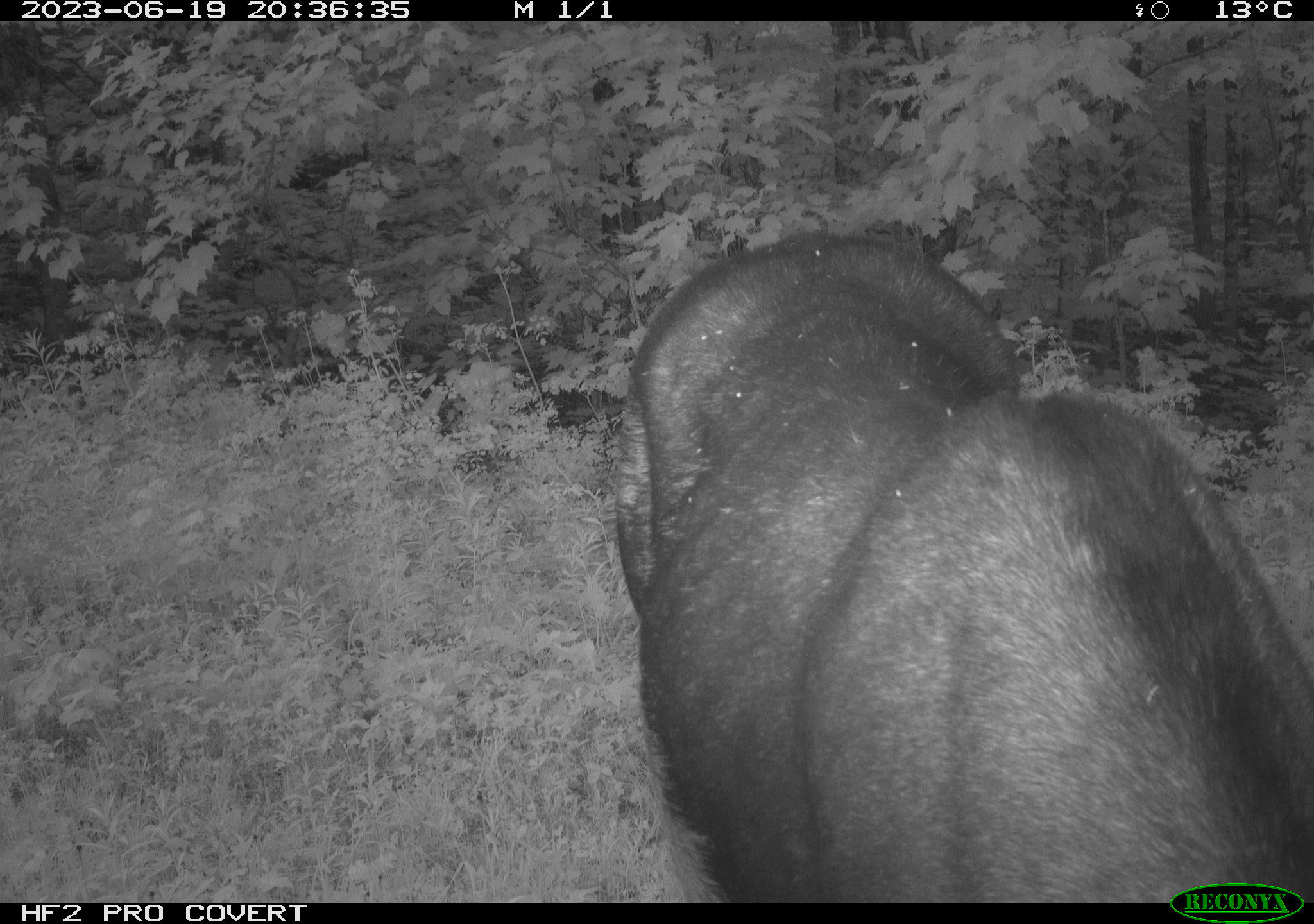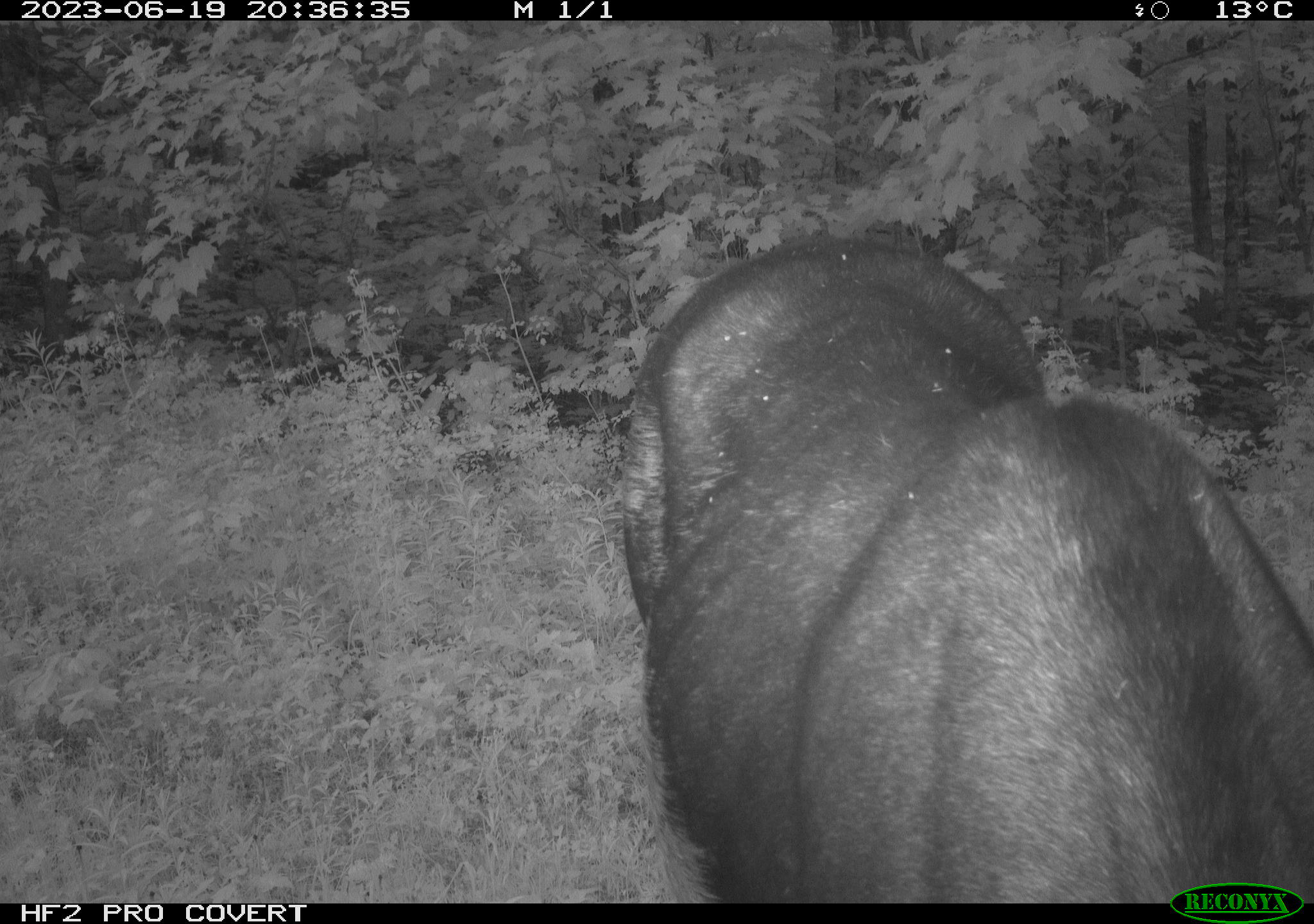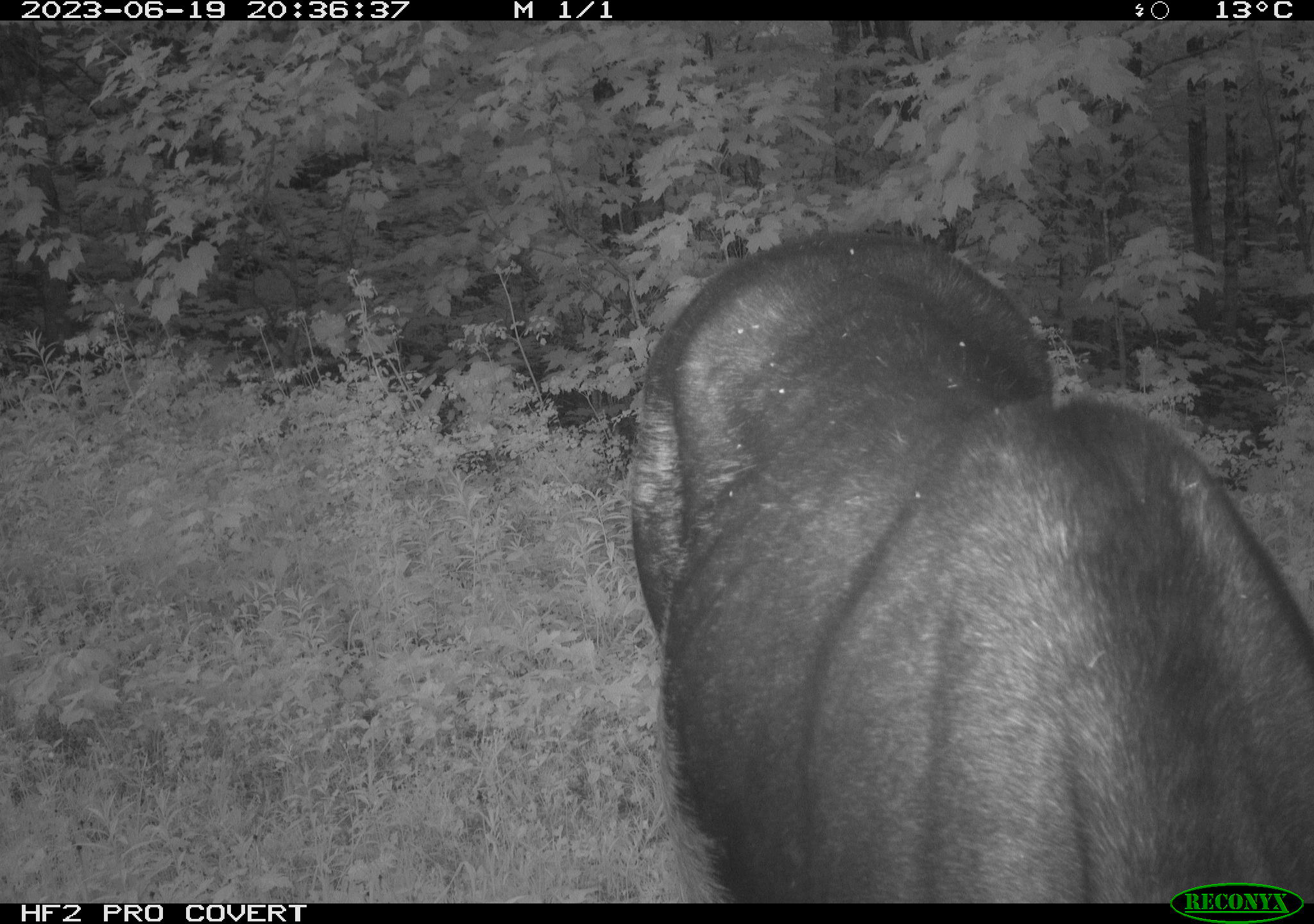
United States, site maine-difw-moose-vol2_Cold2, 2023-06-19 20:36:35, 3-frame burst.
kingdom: Animalia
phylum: Chordata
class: Mammalia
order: Artiodactyla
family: Cervidae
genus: Alces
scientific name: Alces alces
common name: moose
Moose (Alces alces).